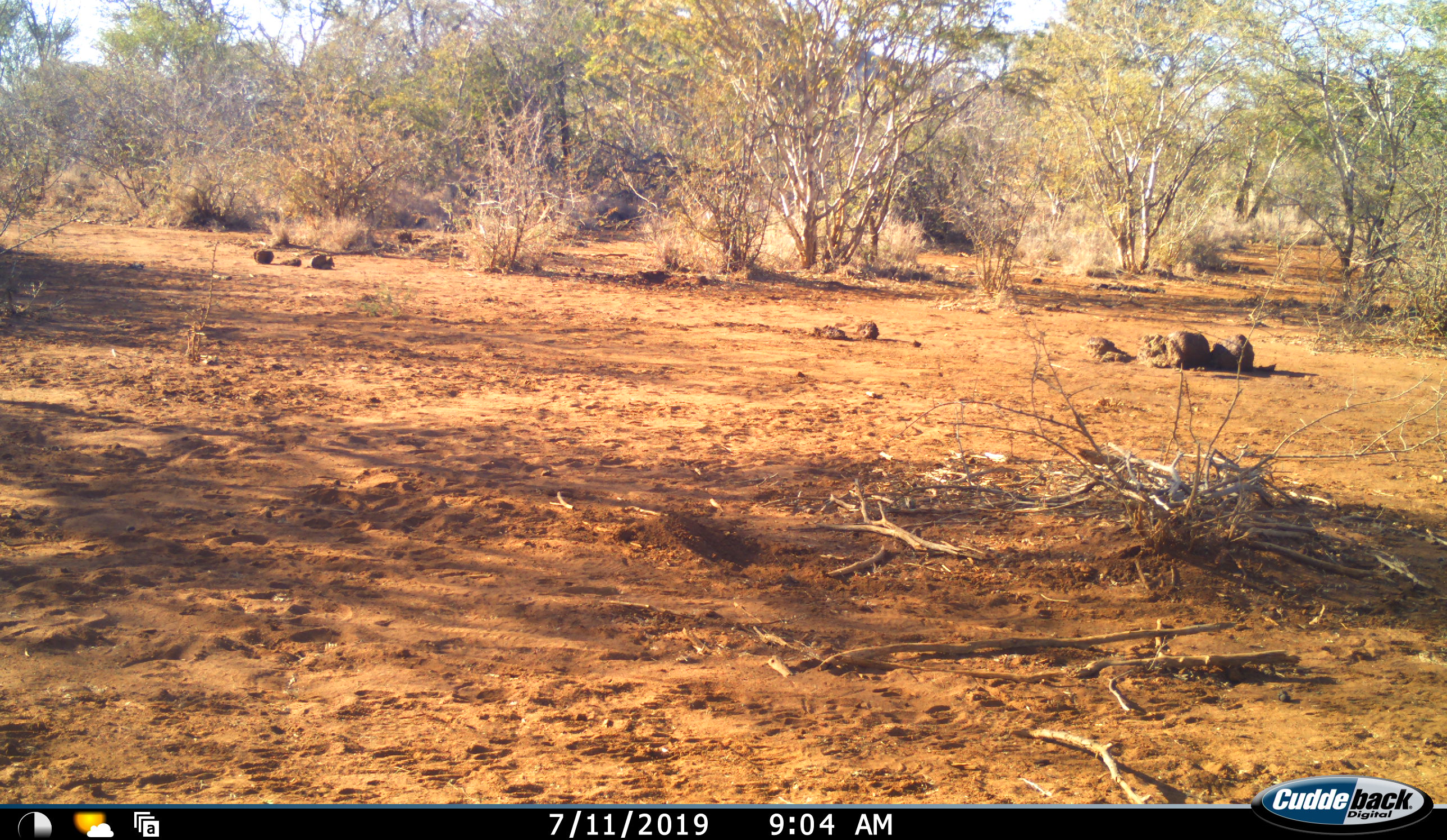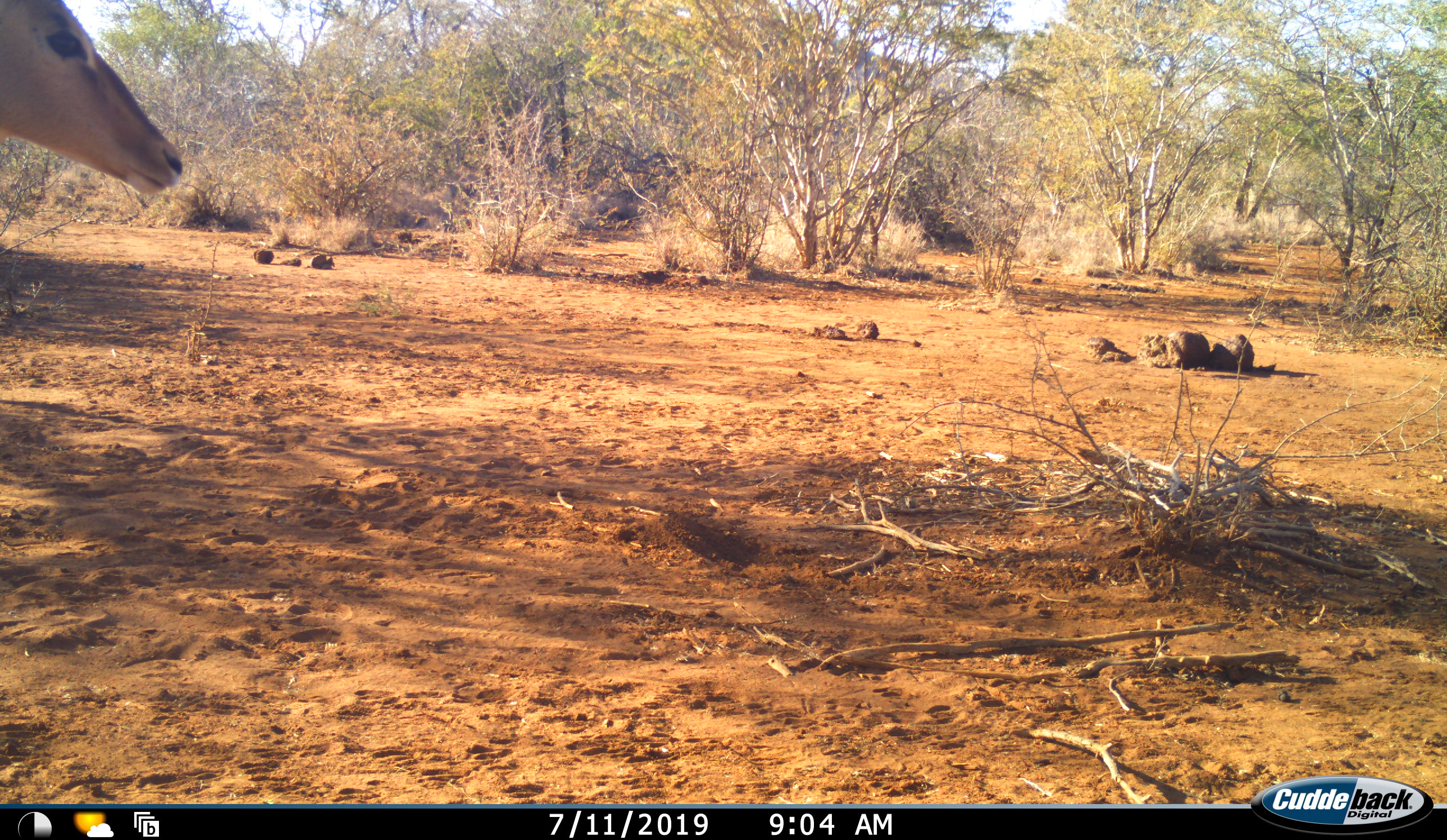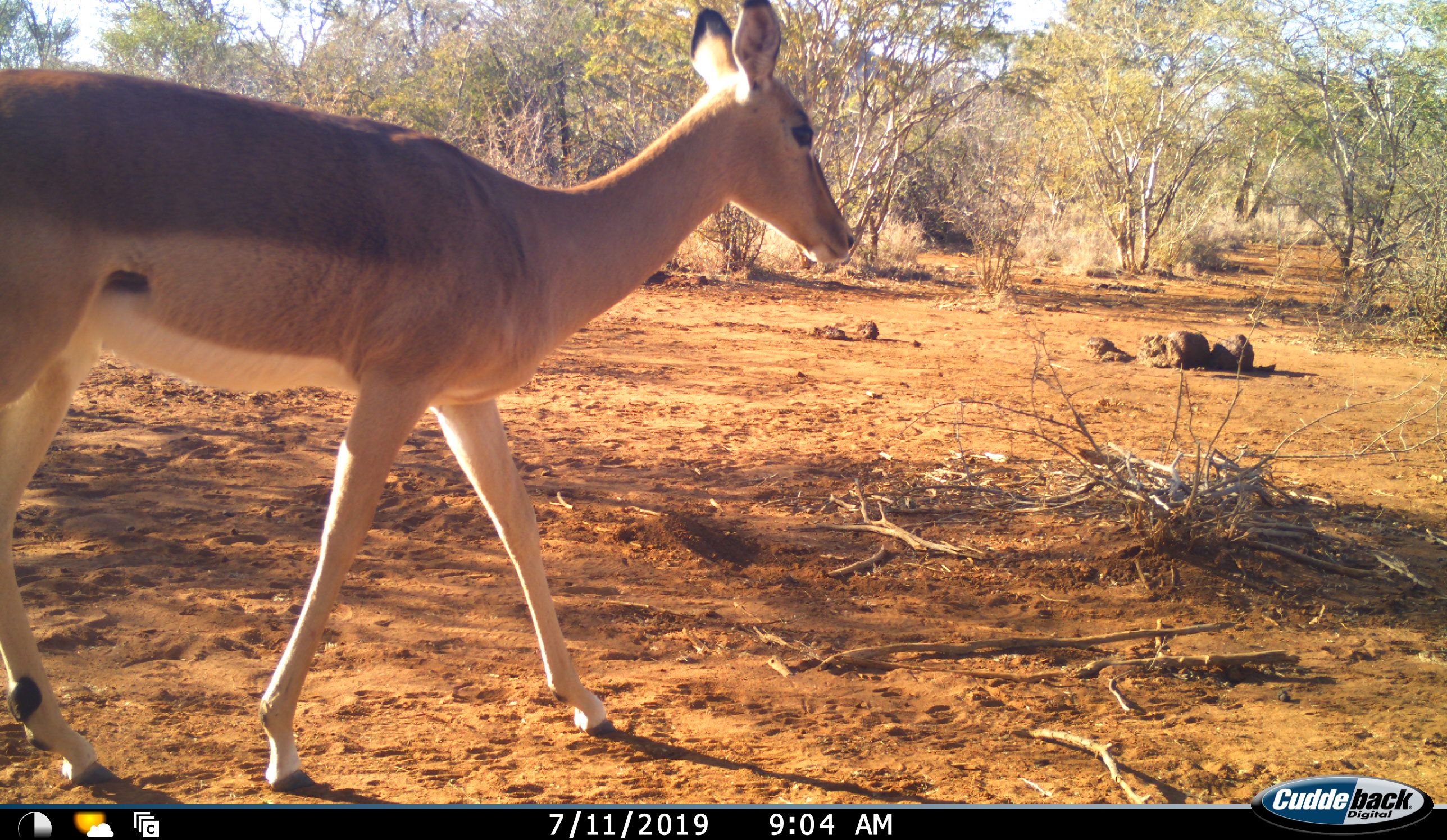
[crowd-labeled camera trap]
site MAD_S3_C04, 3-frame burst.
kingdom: Animalia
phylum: Chordata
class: Mammalia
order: Artiodactyla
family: Bovidae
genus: Aepyceros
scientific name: Aepyceros melampus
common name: impala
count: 1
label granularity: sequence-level